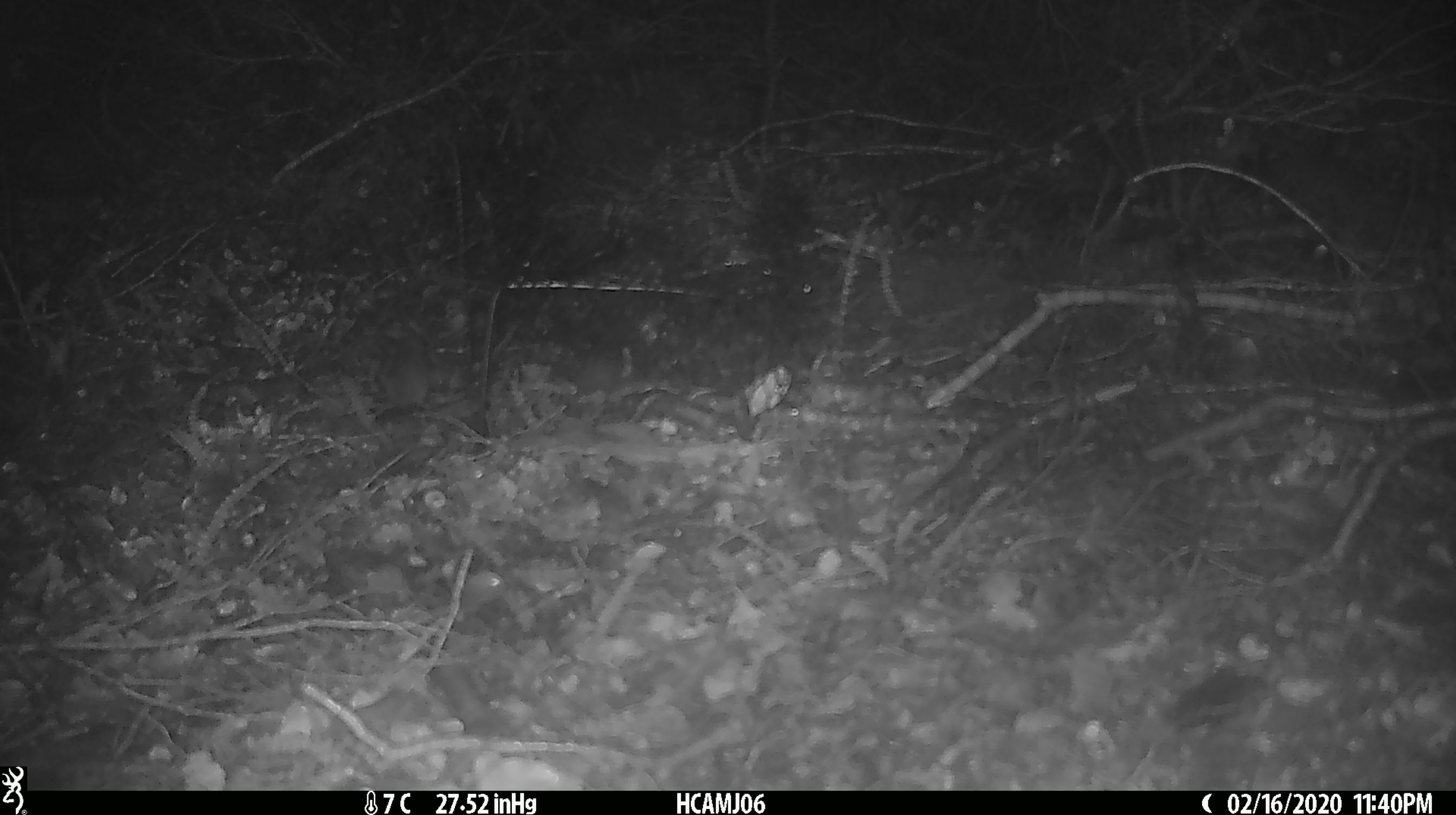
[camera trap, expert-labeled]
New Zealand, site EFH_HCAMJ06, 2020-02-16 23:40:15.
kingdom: Animalia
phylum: Chordata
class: Mammalia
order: Rodentia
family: Muridae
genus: Mus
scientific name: Mus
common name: mouse